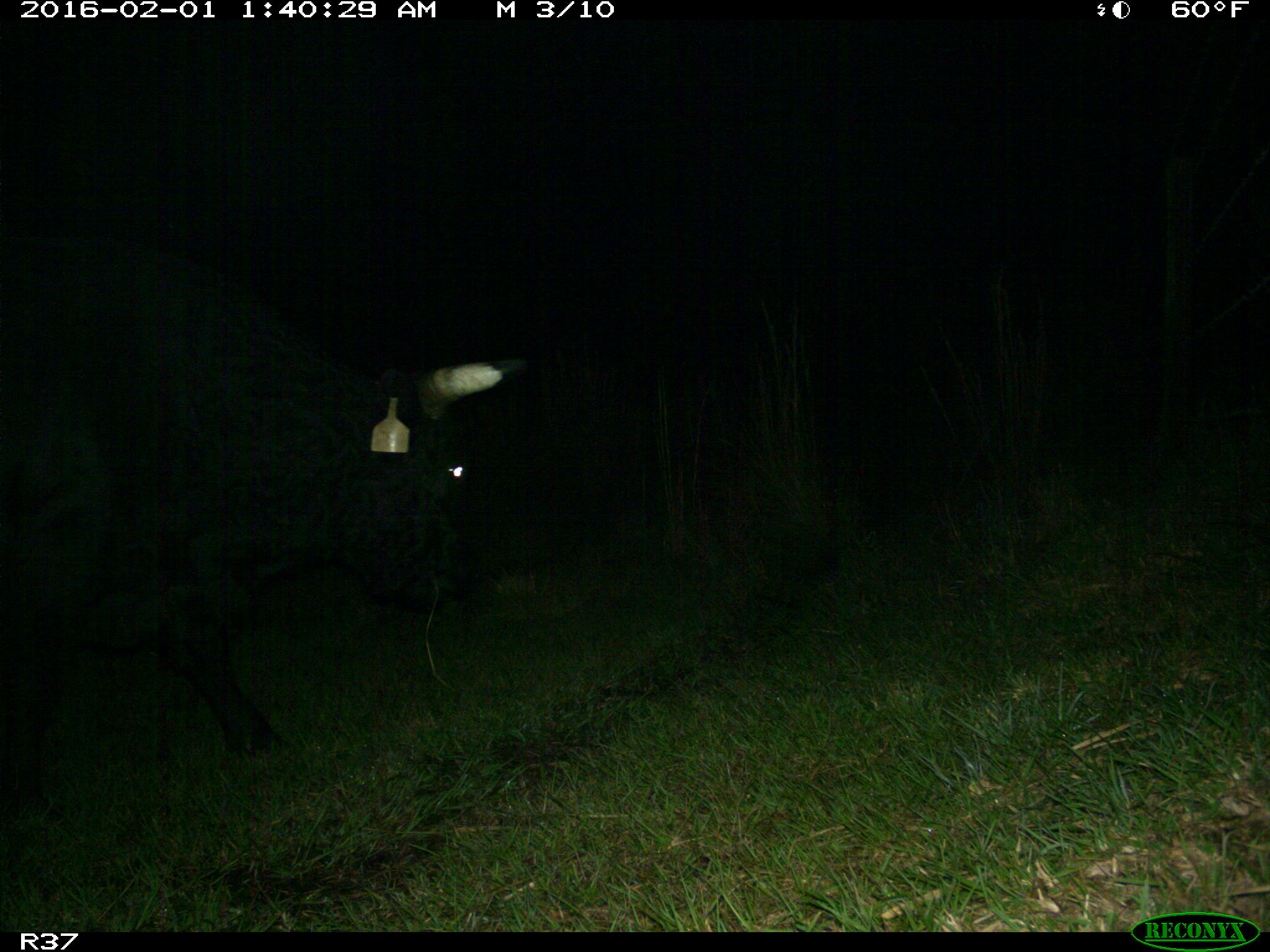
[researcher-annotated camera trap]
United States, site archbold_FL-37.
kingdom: Animalia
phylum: Chordata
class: Mammalia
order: Artiodactyla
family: Bovidae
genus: Bos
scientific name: Bos taurus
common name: domestic cow